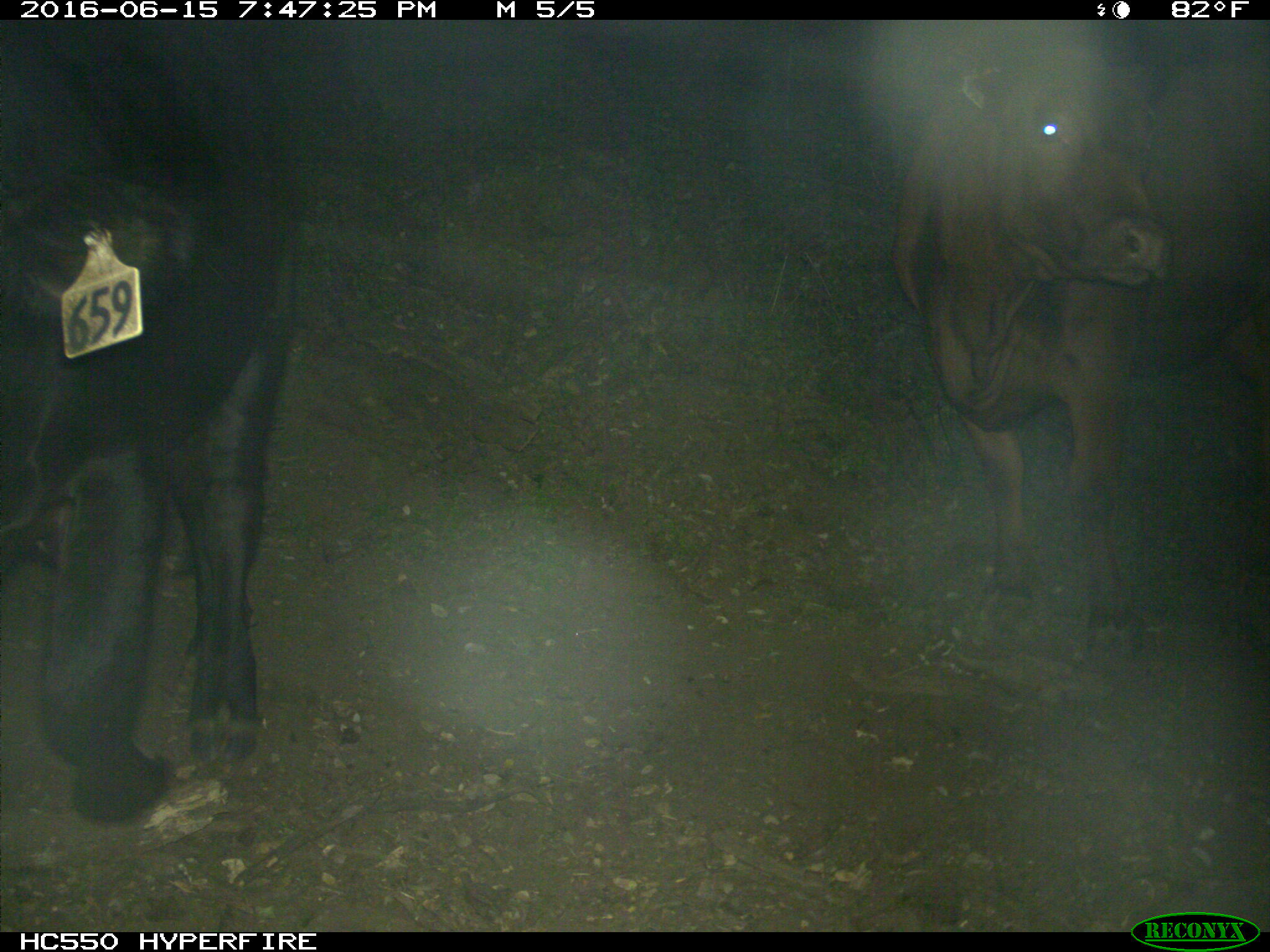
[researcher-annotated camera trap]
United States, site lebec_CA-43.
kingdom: Animalia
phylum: Chordata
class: Mammalia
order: Artiodactyla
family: Bovidae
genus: Bos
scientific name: Bos taurus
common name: domestic cow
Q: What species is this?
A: Bos taurus (domestic cow).